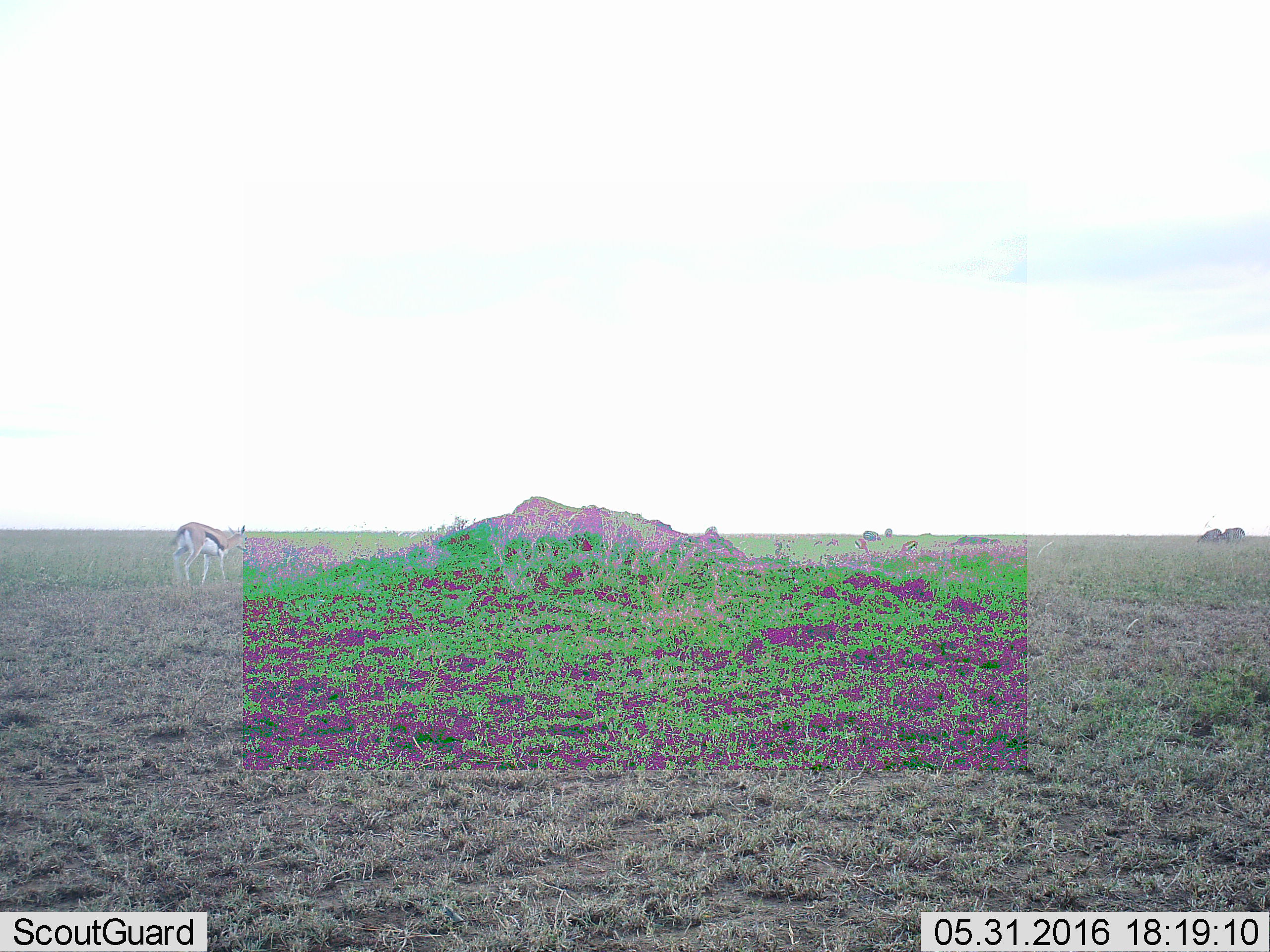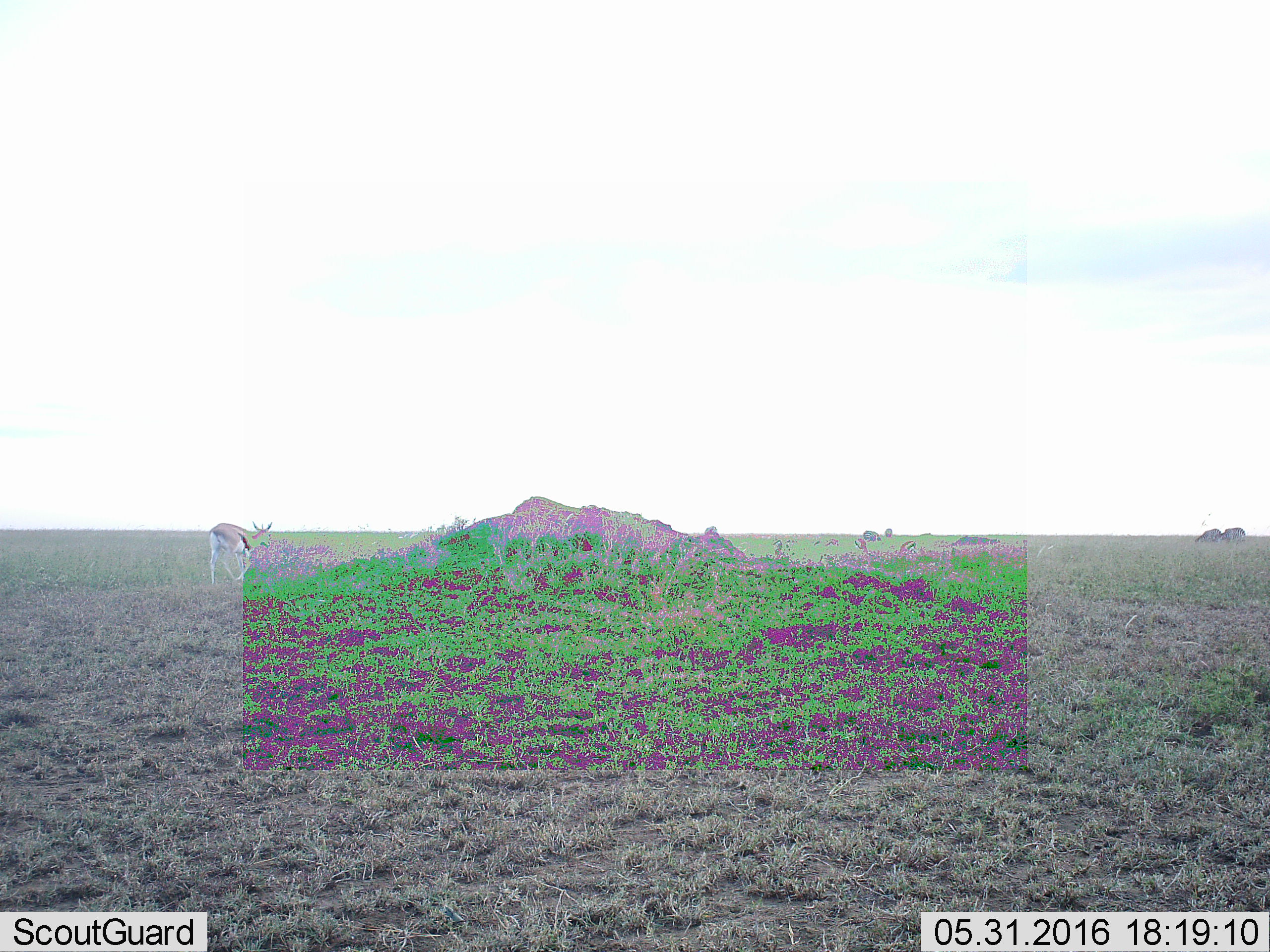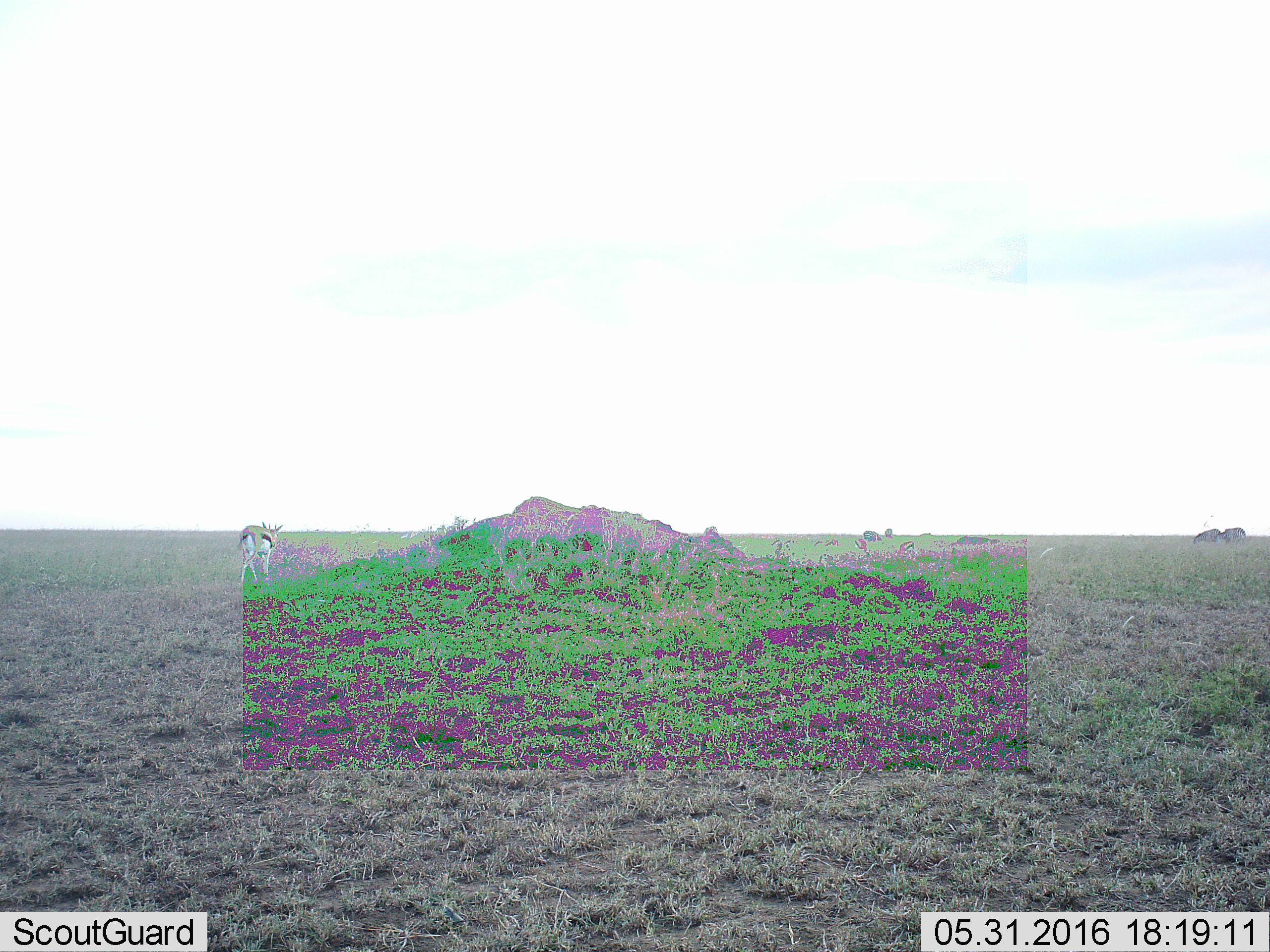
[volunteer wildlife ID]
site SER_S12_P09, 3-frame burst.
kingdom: Animalia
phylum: Chordata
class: Mammalia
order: Artiodactyla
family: Bovidae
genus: Eudorcas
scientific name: Eudorcas thomsonii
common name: thomson's gazelle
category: gazellethomsons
Gazellethomsons (thomson's gazelle) (Eudorcas thomsonii), count 1. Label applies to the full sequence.